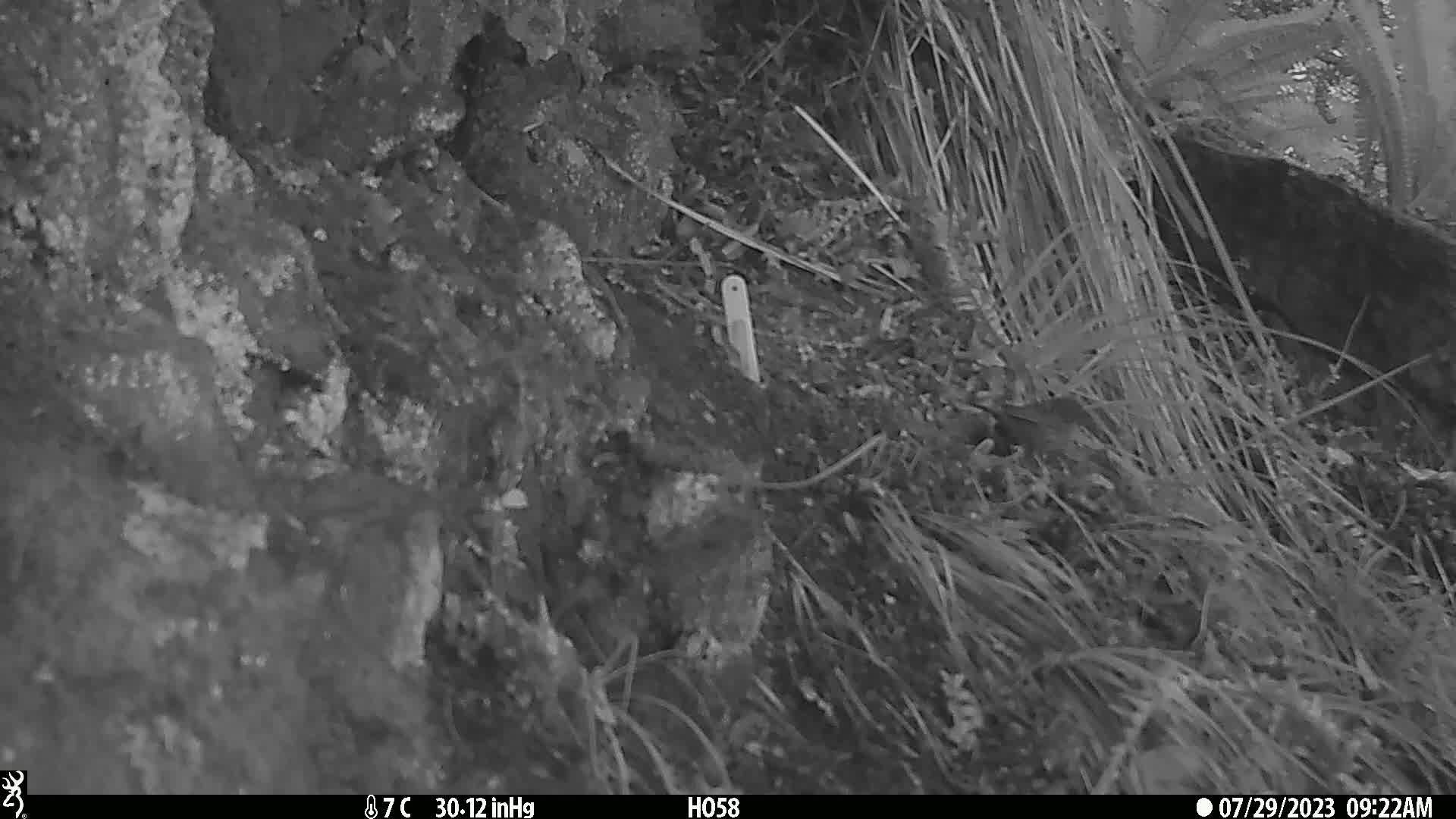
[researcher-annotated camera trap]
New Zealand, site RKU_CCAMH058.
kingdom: Animalia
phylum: Chordata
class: Aves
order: Passeriformes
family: Prunellidae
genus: Prunella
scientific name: Prunella modularis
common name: dunnock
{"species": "dunnock (Prunella modularis)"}